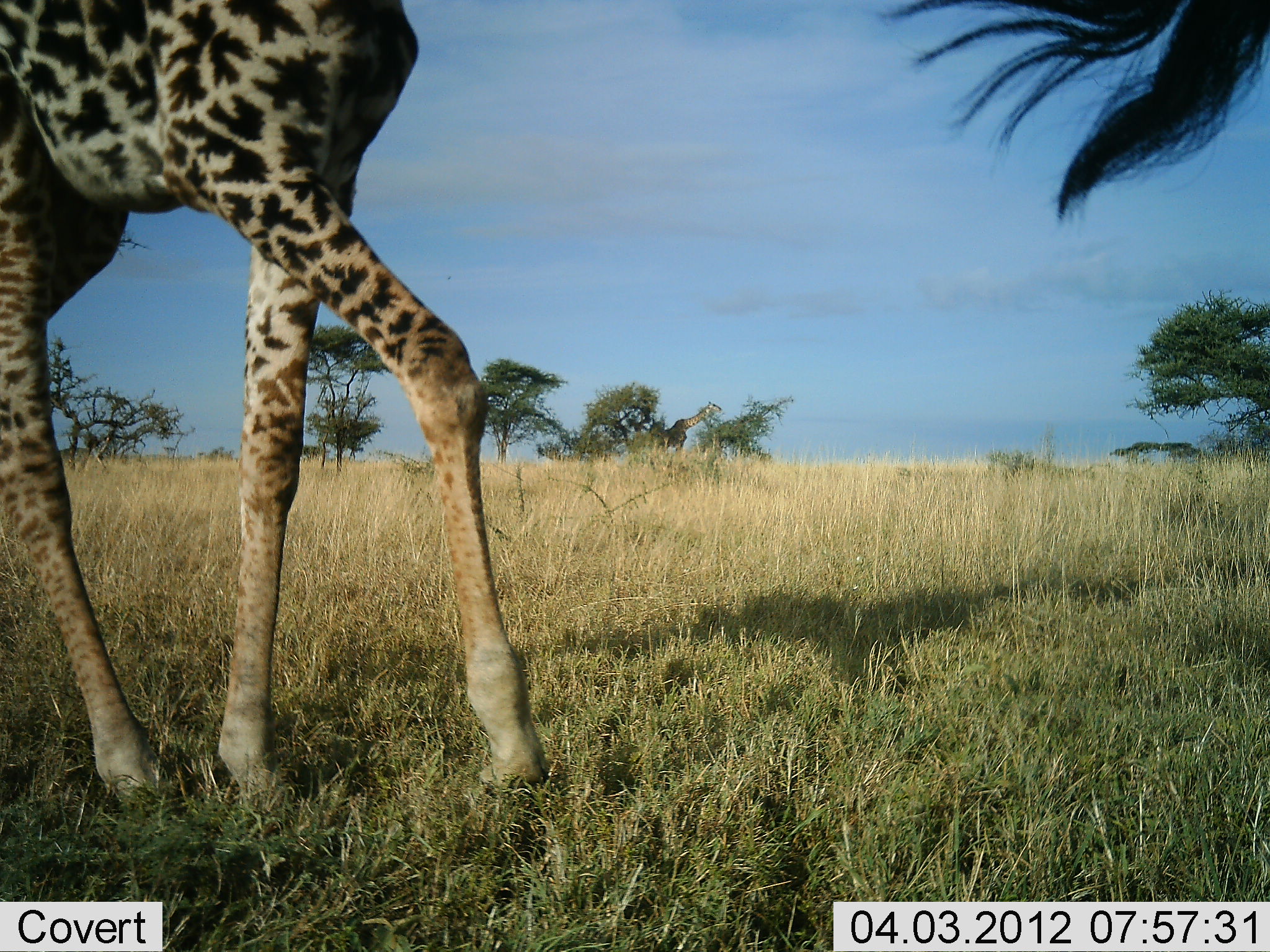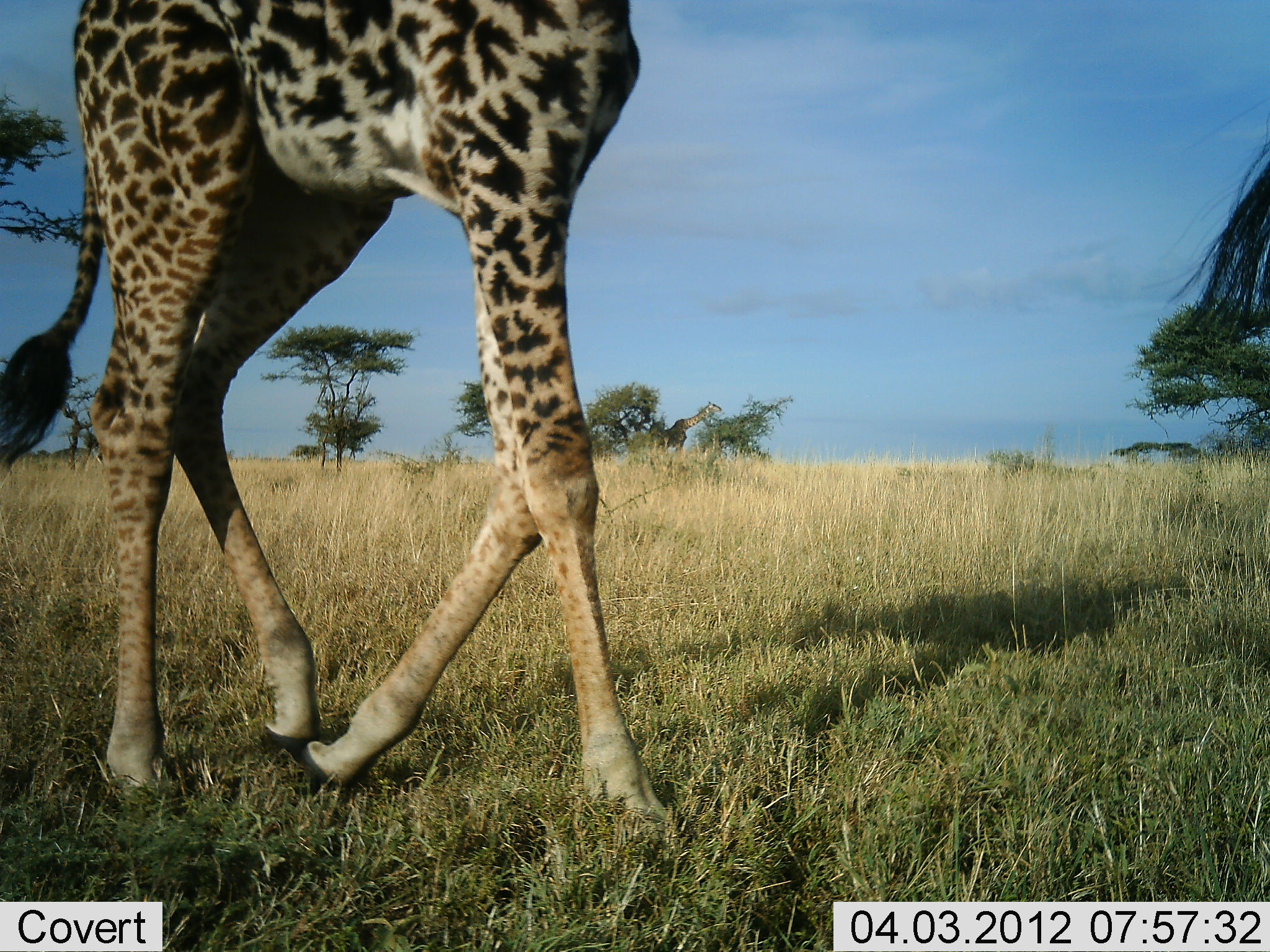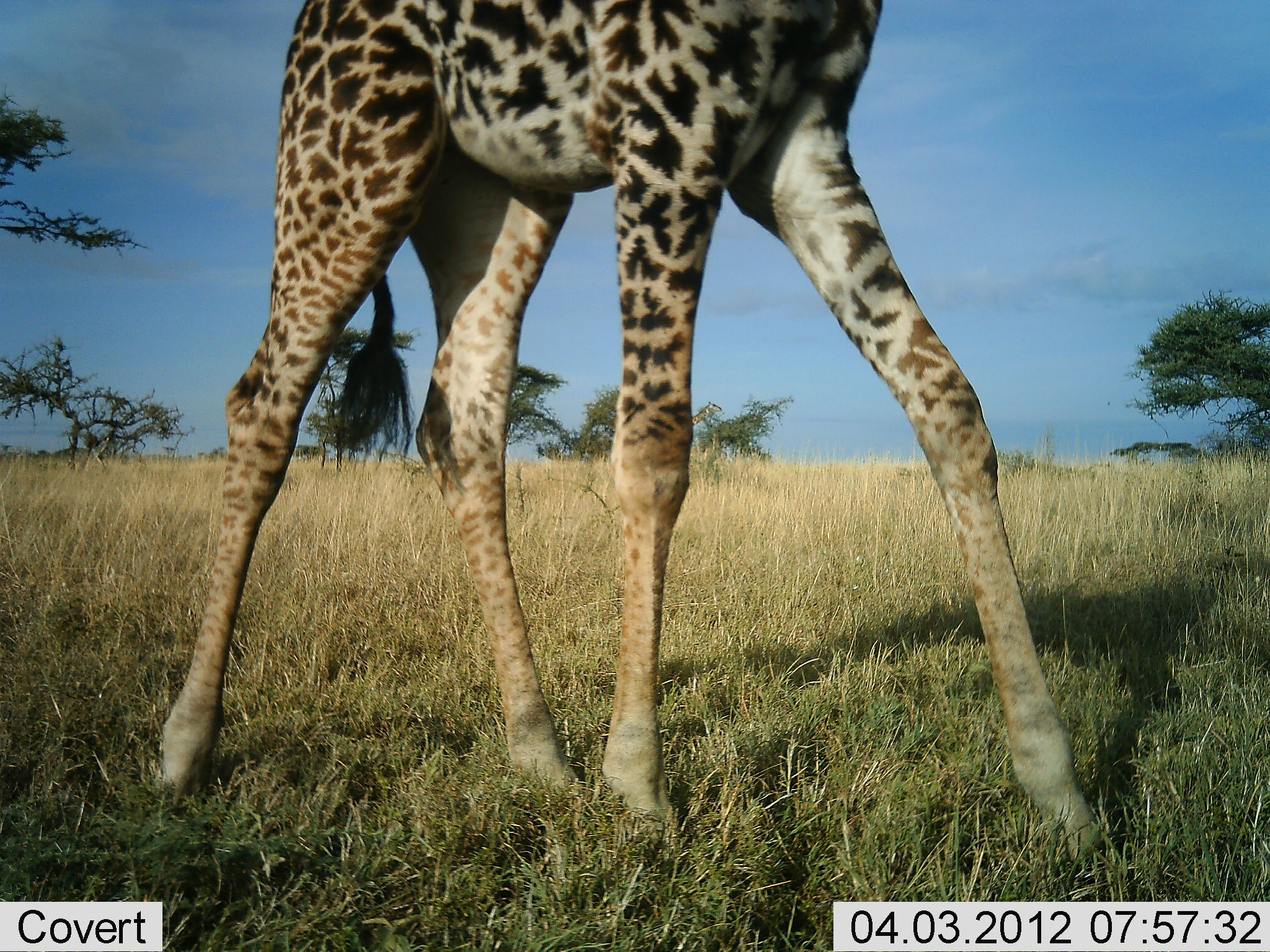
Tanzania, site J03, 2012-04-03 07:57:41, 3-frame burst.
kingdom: Animalia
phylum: Chordata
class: Mammalia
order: Artiodactyla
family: Giraffidae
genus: Giraffa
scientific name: Giraffa camelopardalis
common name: giraffe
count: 2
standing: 17%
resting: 0%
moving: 100%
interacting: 0%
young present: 8%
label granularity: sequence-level